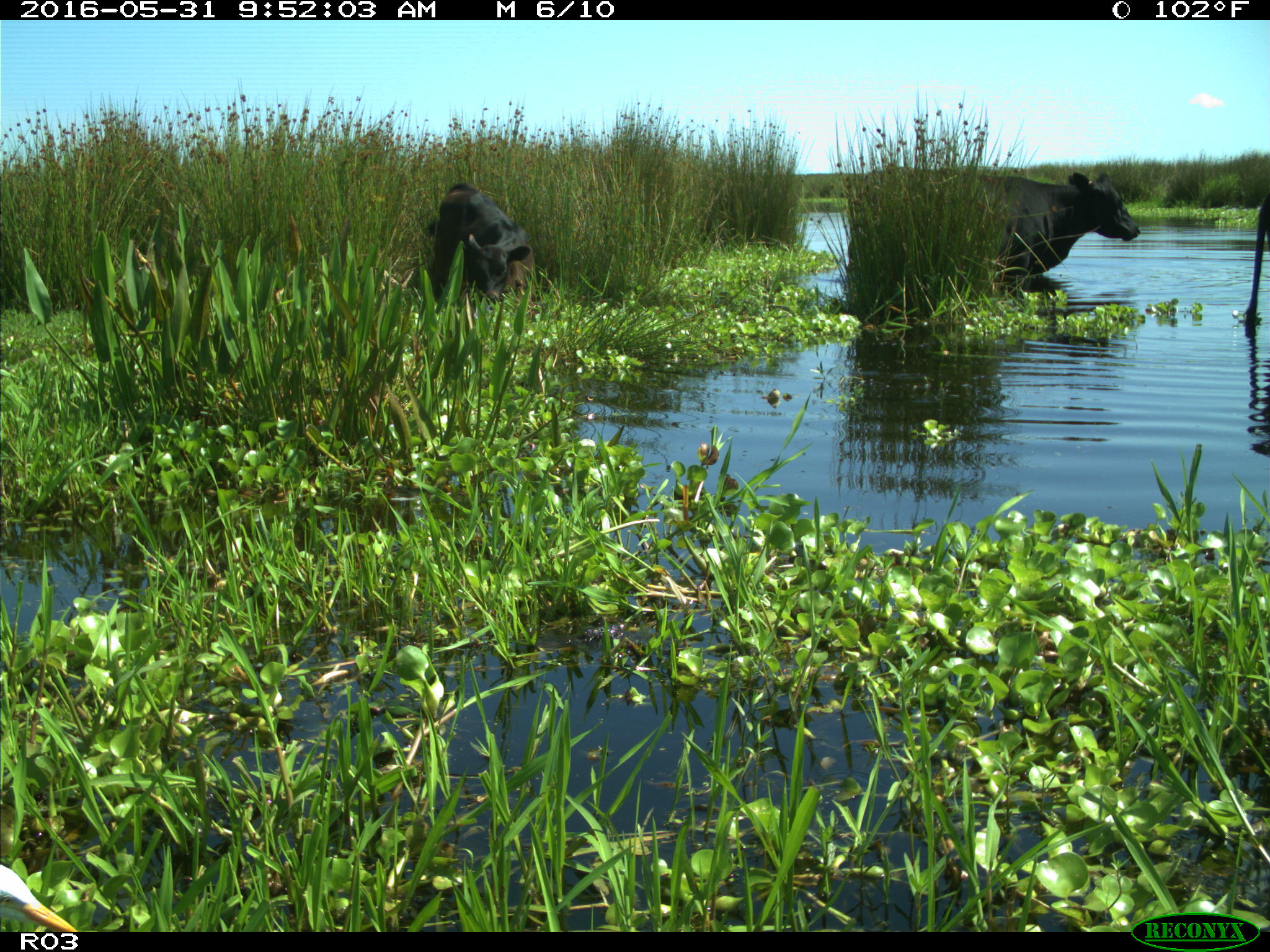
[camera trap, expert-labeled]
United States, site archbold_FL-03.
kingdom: Animalia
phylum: Chordata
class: Mammalia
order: Artiodactyla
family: Bovidae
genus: Bos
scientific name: Bos taurus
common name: domestic cow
Bos taurus (domestic cow).